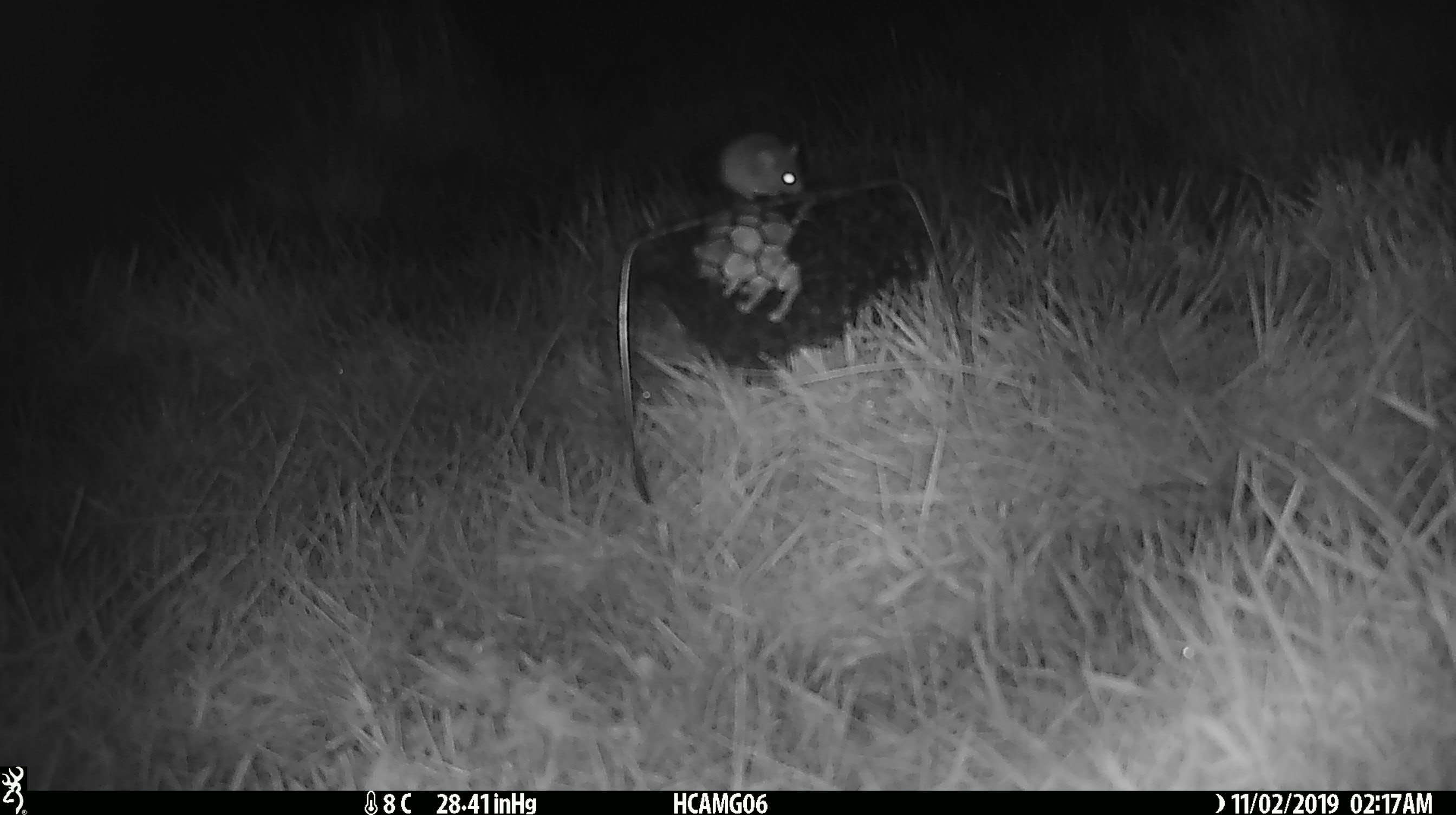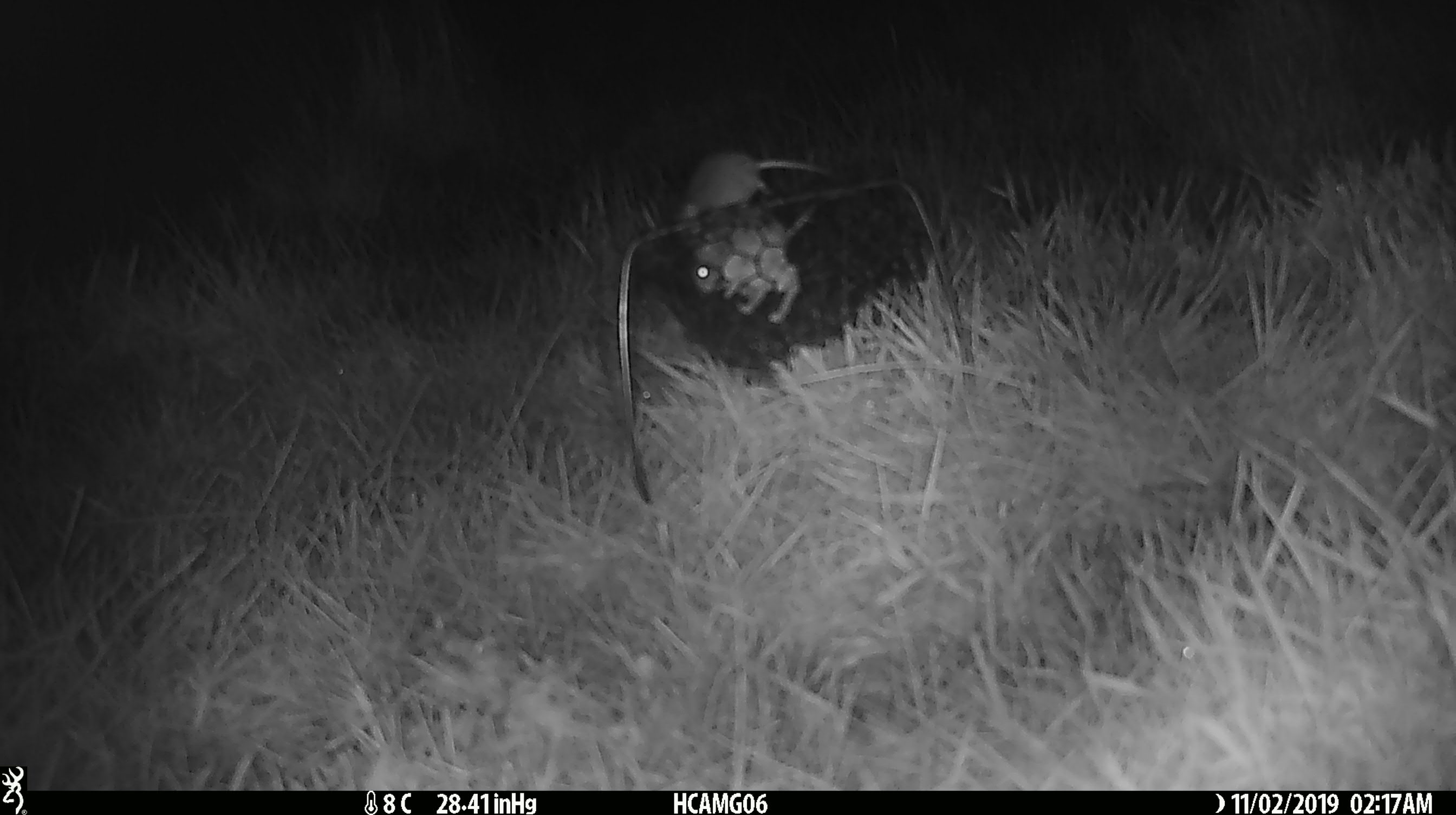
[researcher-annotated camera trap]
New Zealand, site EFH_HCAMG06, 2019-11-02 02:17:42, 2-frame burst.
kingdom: Animalia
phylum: Chordata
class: Mammalia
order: Rodentia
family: Muridae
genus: Mus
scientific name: Mus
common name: mouse